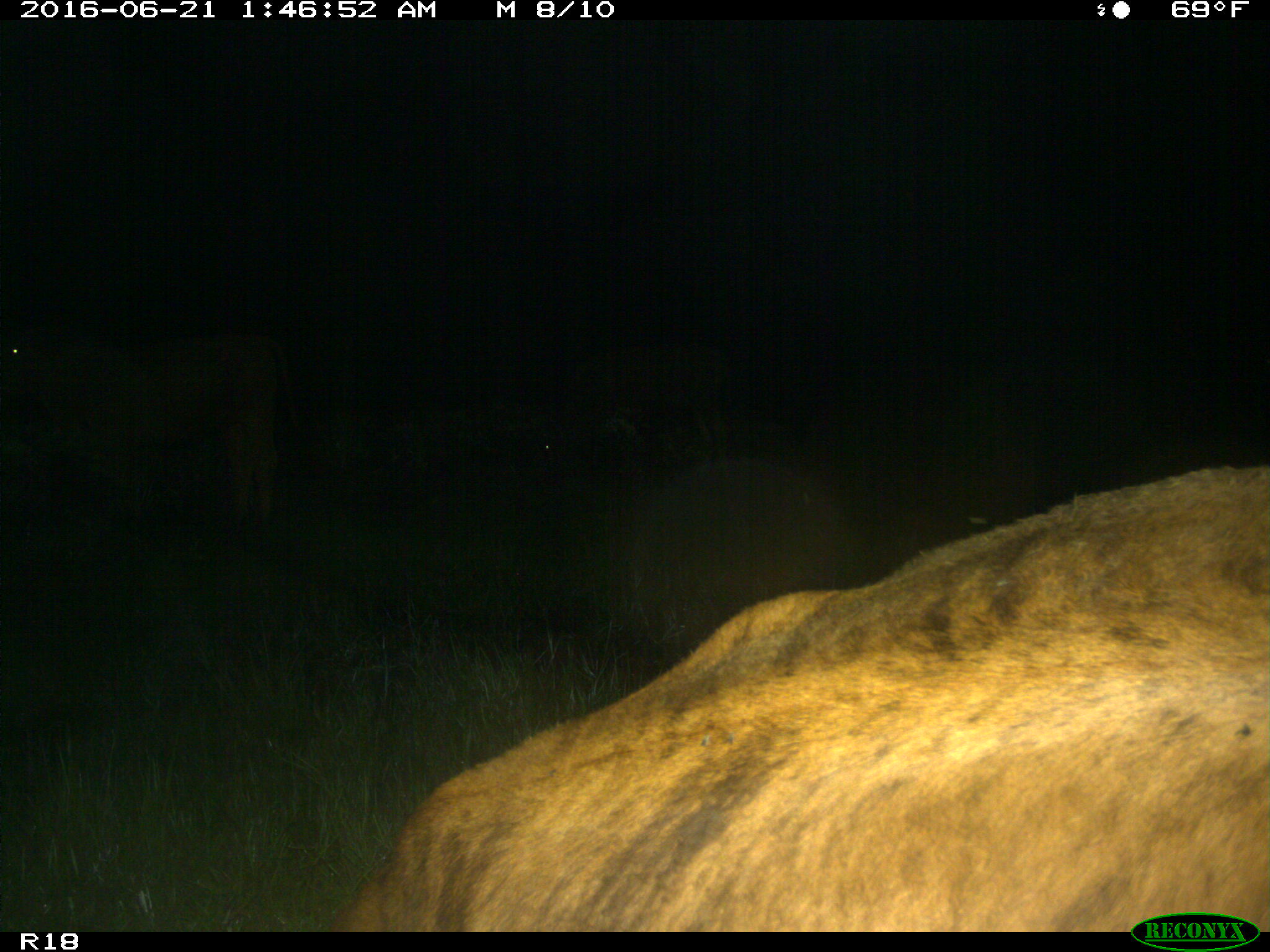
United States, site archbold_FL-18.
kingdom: Animalia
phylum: Chordata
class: Mammalia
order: Artiodactyla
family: Bovidae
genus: Bos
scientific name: Bos taurus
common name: domestic cow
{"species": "Bos taurus (domestic cow)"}